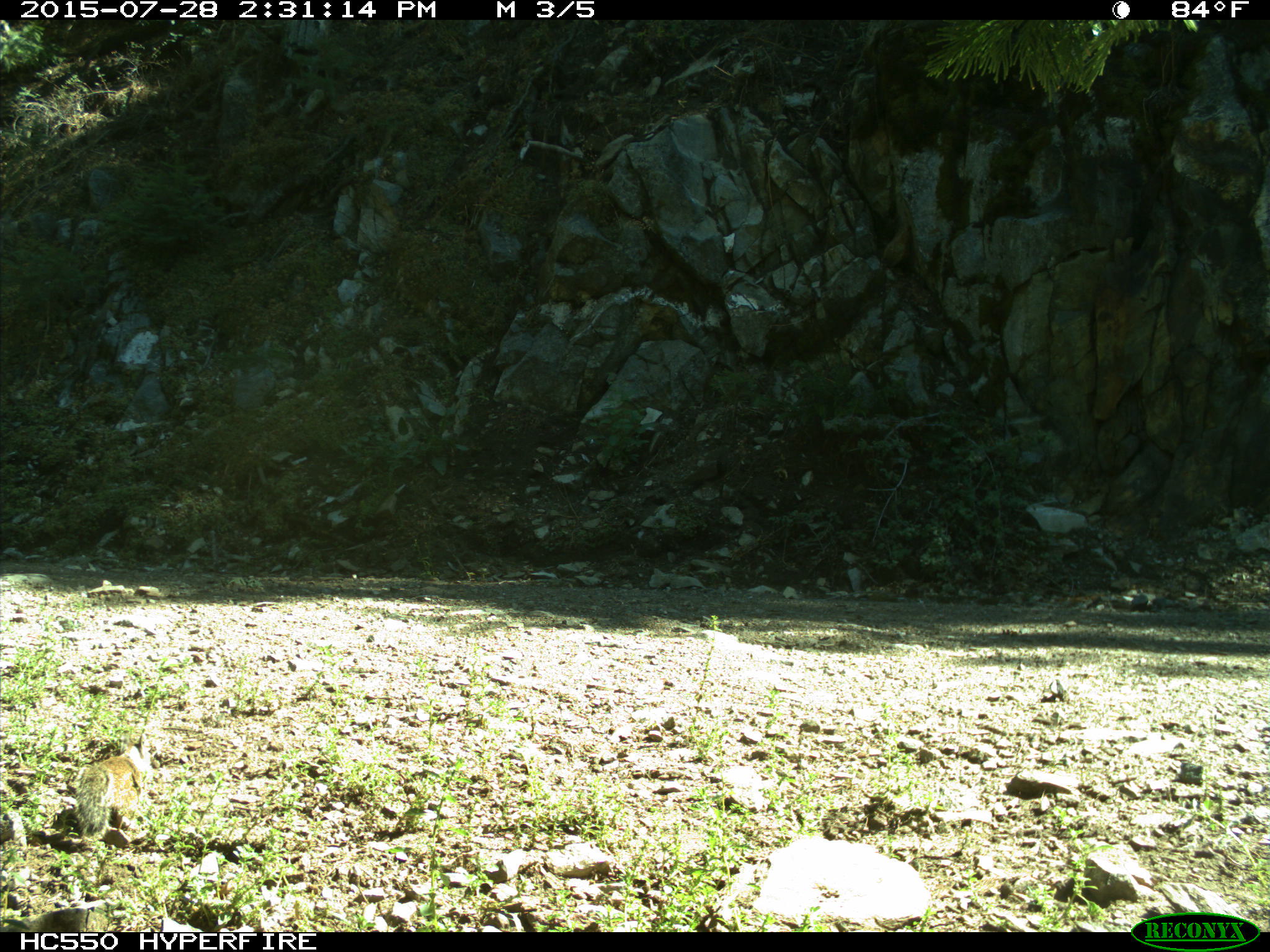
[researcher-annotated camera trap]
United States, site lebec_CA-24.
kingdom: Animalia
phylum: Chordata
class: Mammalia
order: Rodentia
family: Sciuridae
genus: Otospermophilus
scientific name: Otospermophilus beecheyi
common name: california ground squirrel